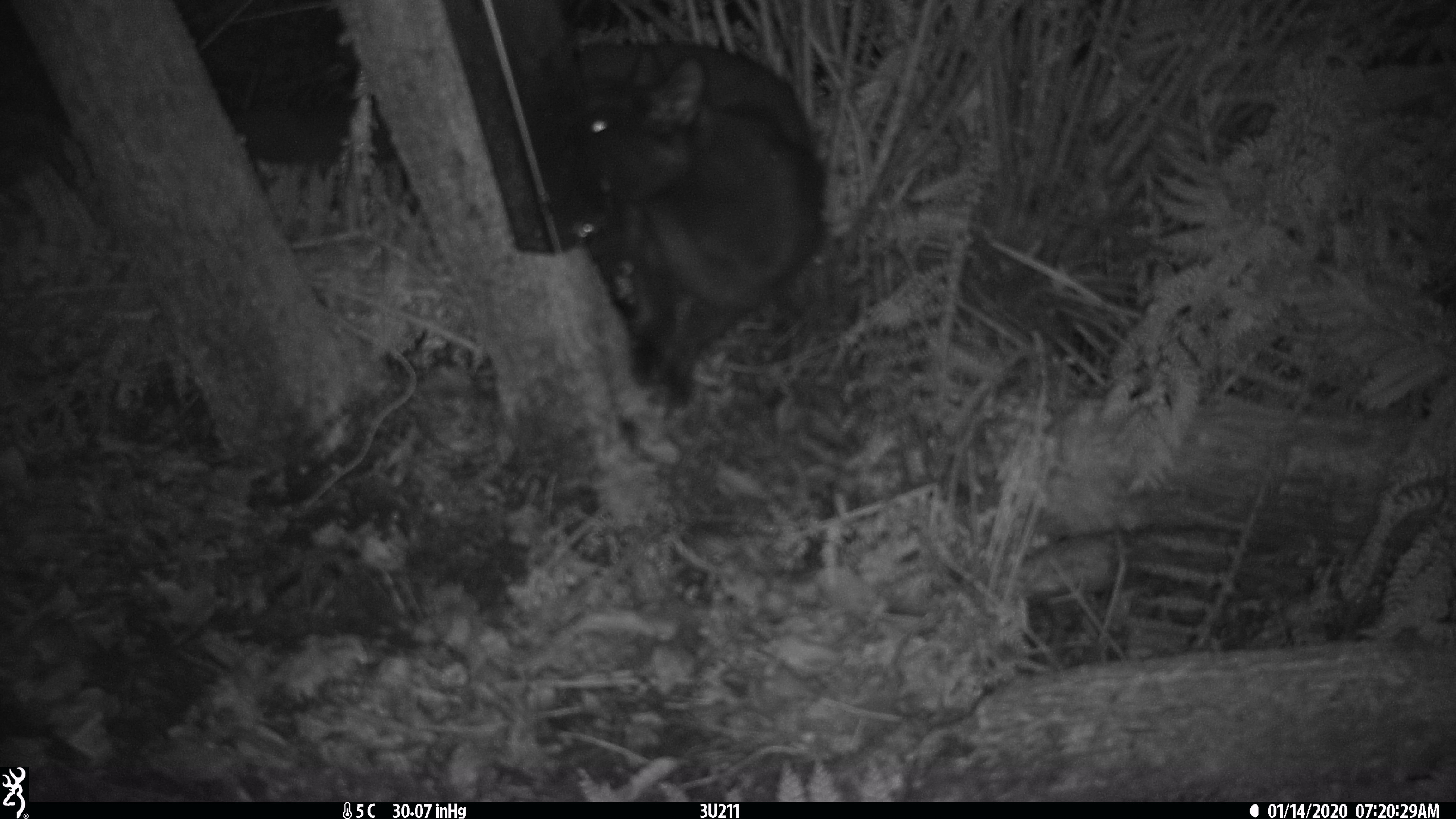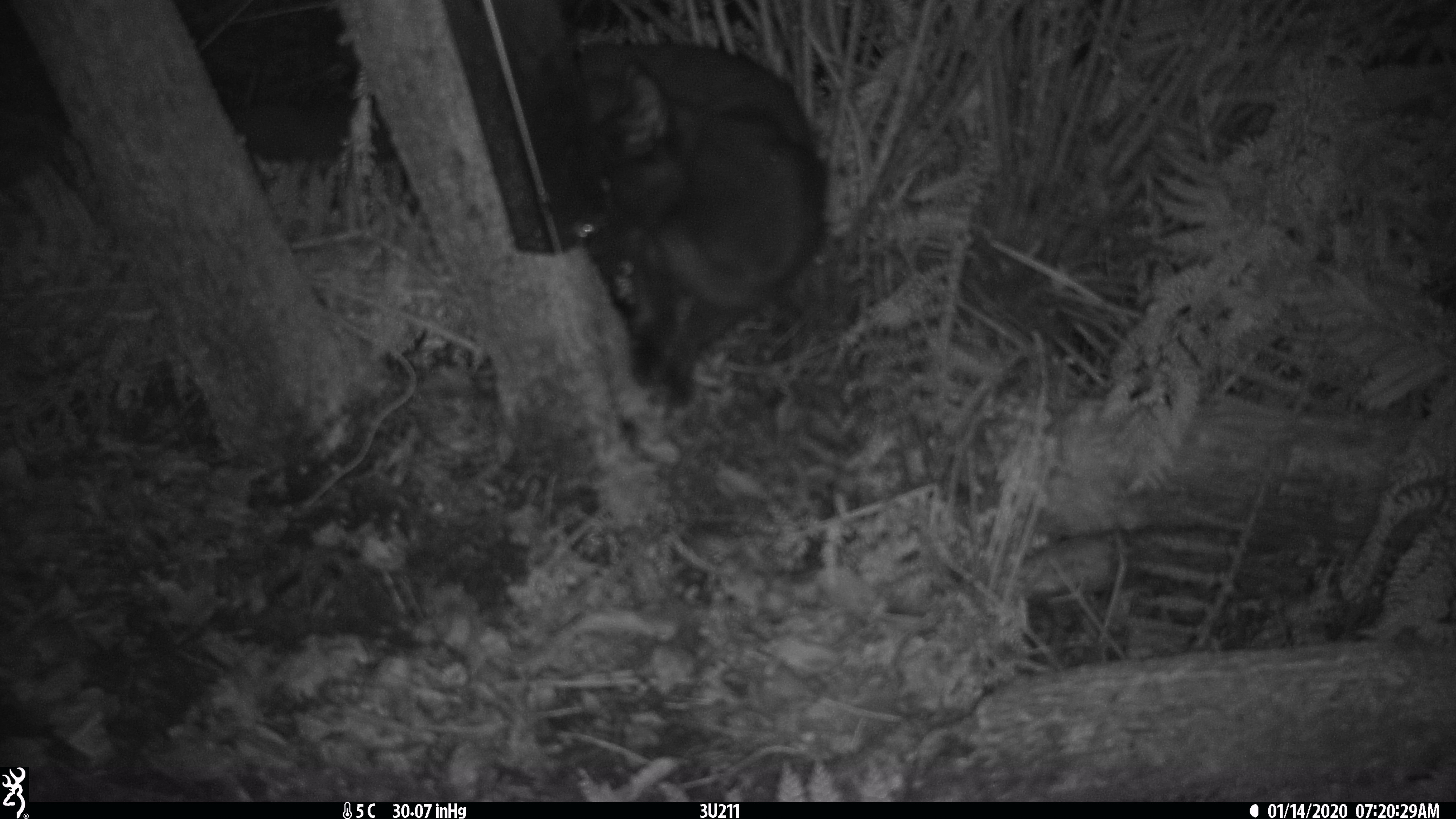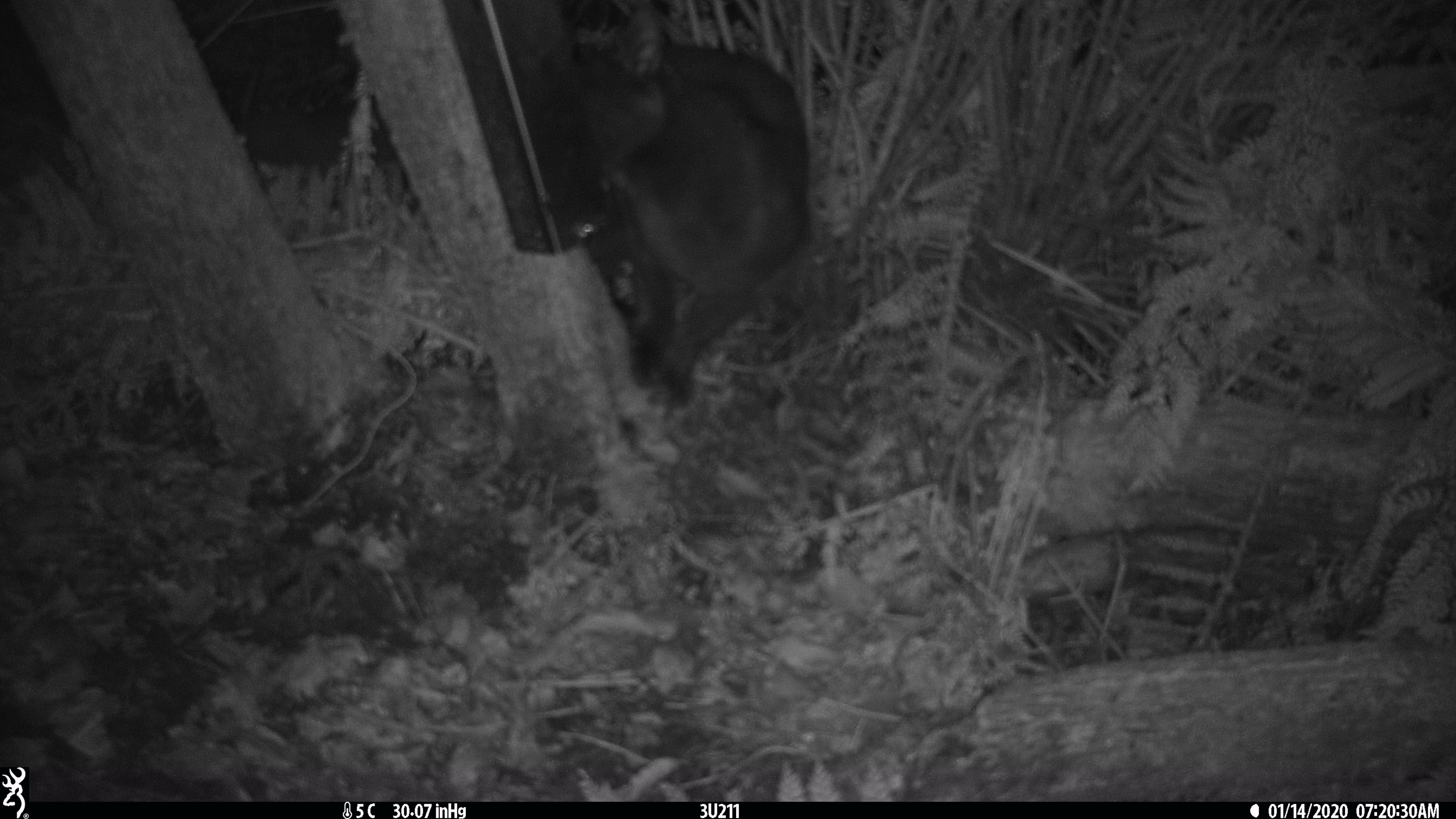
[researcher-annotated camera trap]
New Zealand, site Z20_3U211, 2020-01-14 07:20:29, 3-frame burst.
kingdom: Animalia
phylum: Chordata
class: Mammalia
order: Carnivora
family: Felidae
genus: Felis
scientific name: Felis catus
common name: domestic cat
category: cat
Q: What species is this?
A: Cat (domestic cat) (Felis catus).